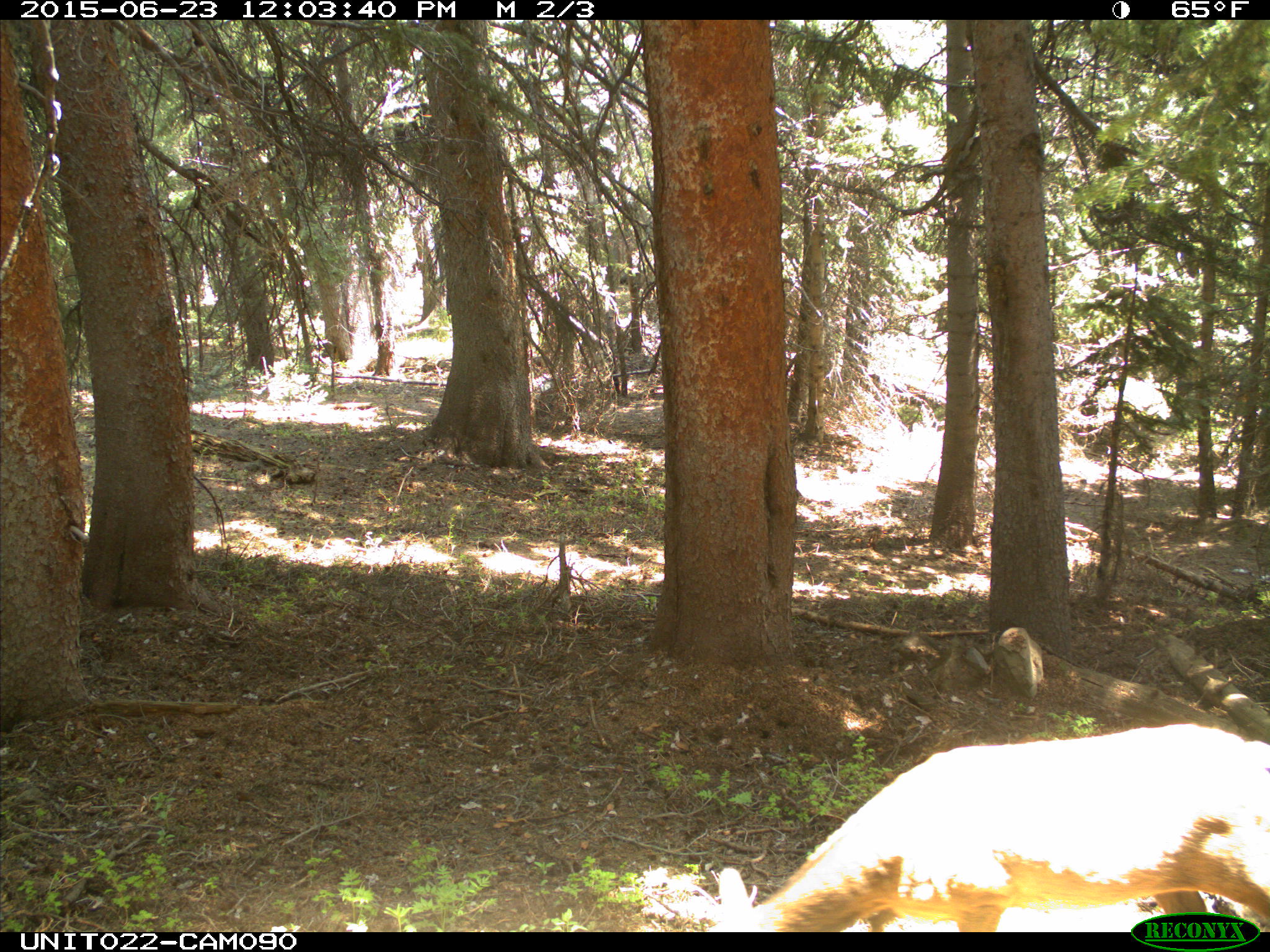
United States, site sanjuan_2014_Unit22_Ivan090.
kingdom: Animalia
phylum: Chordata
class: Mammalia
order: Artiodactyla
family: Cervidae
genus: Cervus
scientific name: Cervus elaphus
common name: red deer